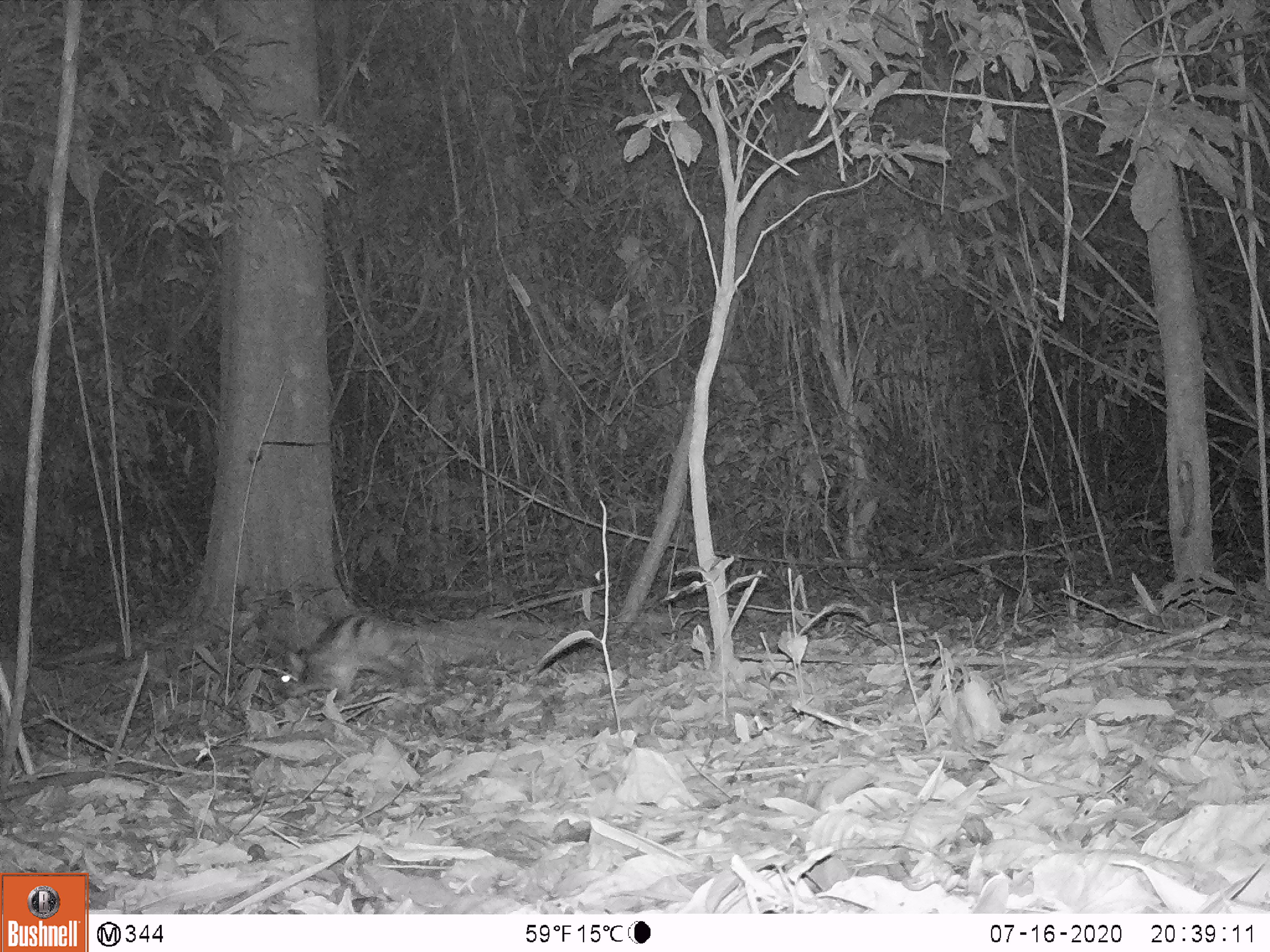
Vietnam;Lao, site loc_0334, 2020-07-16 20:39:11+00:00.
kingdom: Animalia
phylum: Chordata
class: Mammalia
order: Lagomorpha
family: Leporidae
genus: Nesolagus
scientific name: Nesolagus timminsi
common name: annamite striped rabbit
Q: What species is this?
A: Annamite striped rabbit (Nesolagus timminsi).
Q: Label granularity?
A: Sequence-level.